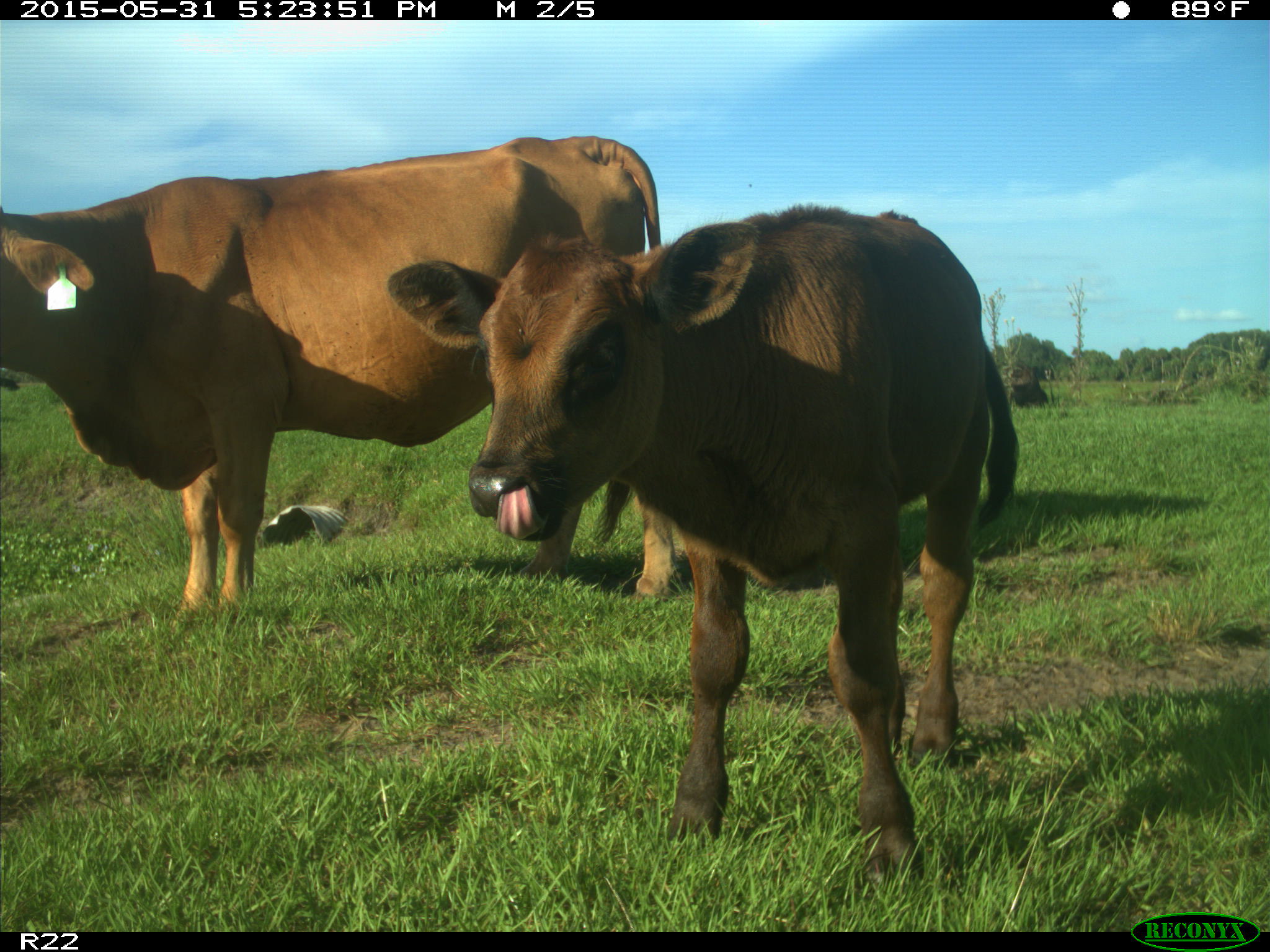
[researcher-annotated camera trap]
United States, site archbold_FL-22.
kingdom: Animalia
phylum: Chordata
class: Mammalia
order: Artiodactyla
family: Bovidae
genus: Bos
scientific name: Bos taurus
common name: domestic cow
Bos taurus (domestic cow).